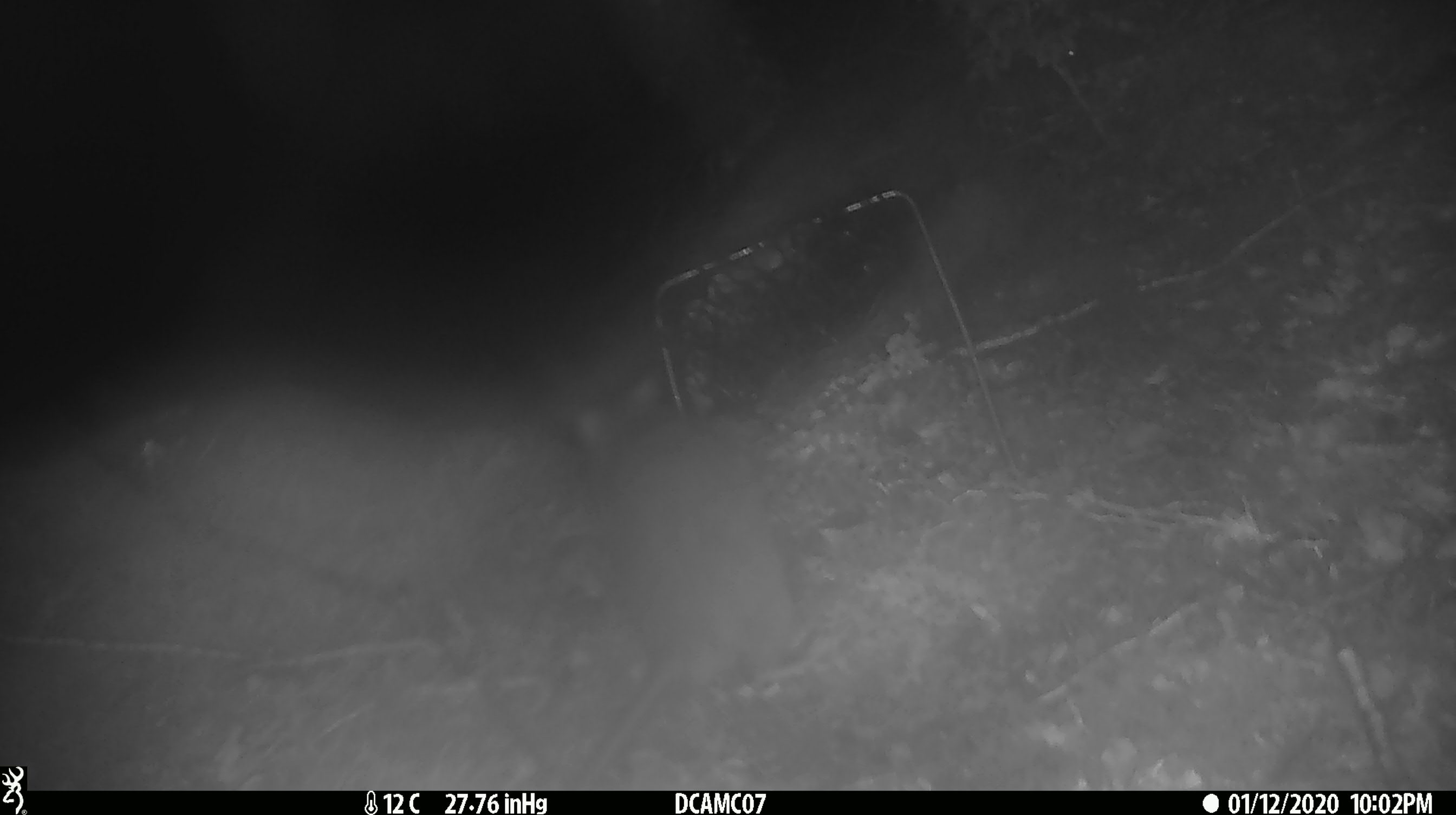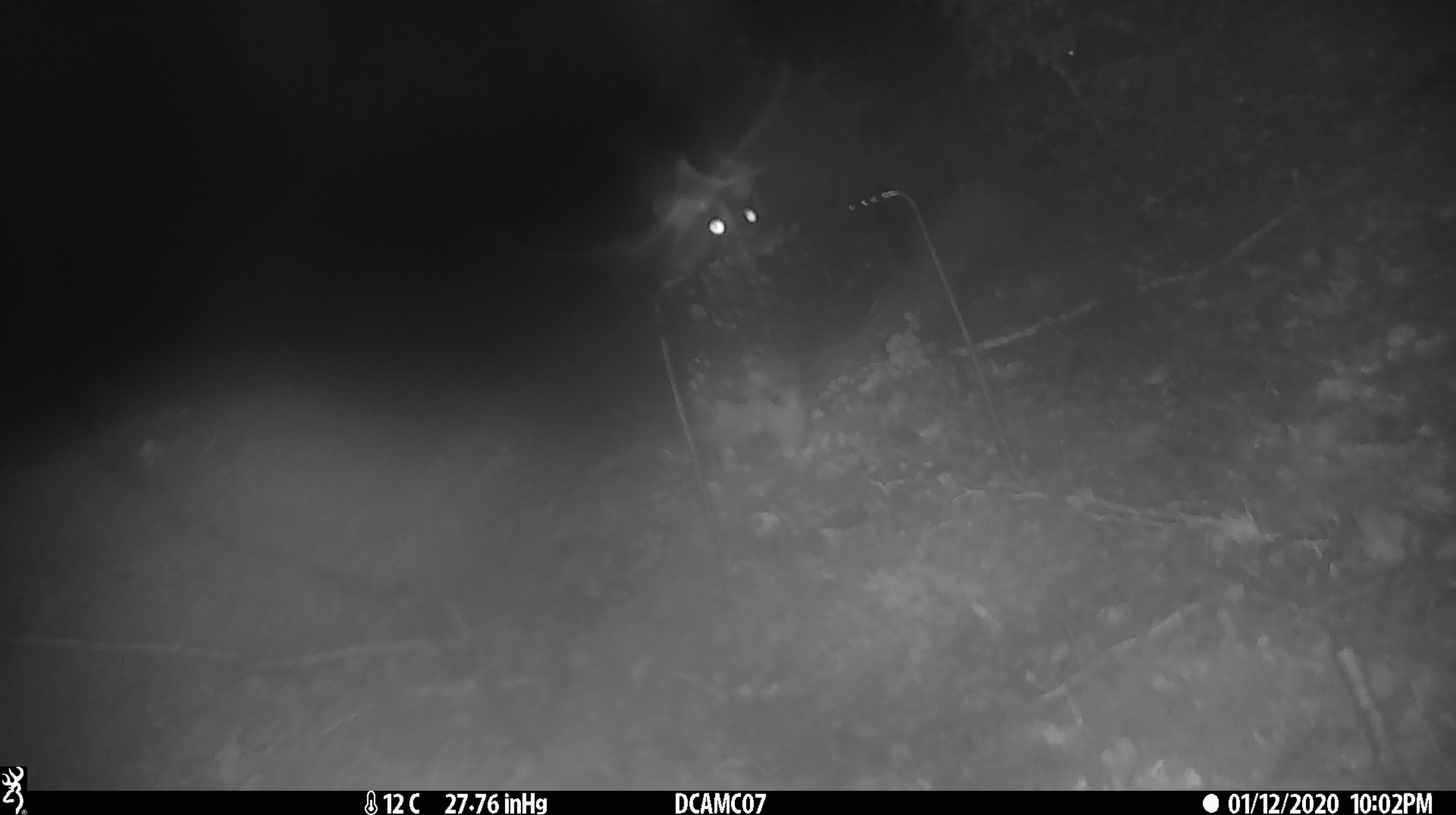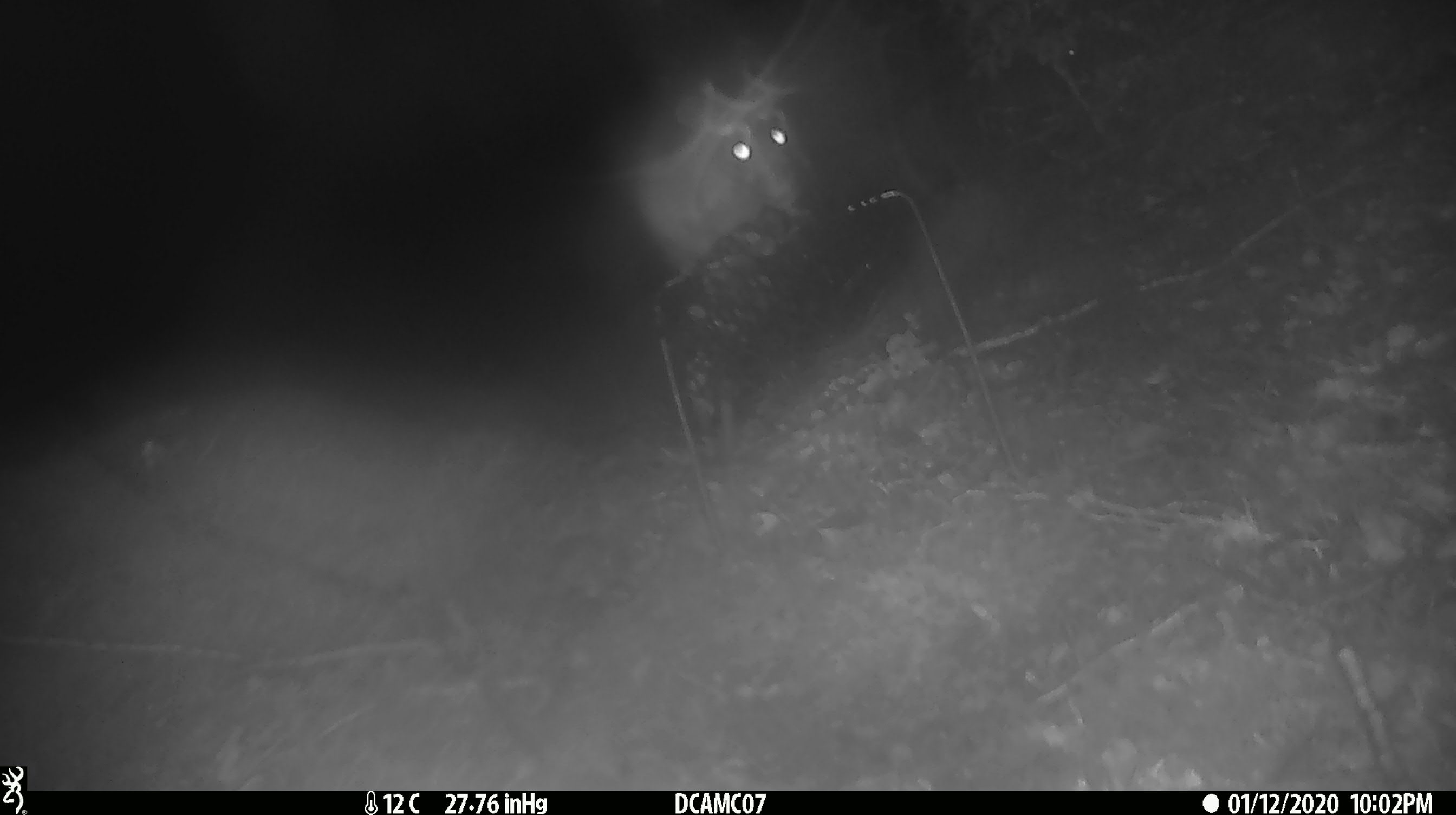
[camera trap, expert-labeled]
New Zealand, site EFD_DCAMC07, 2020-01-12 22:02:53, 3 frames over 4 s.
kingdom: Animalia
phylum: Chordata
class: Mammalia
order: Rodentia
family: Muridae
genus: Rattus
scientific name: Rattus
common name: rat